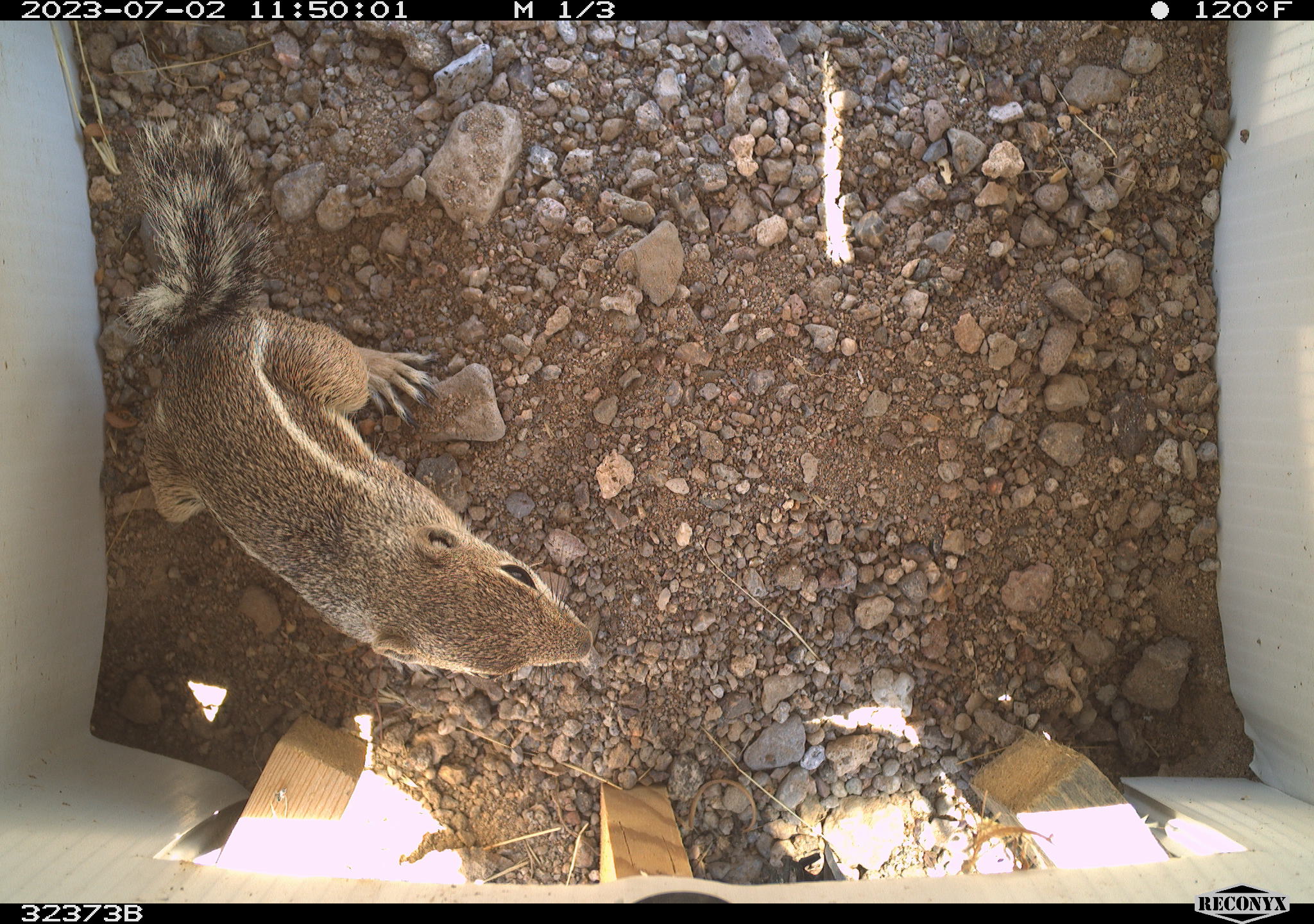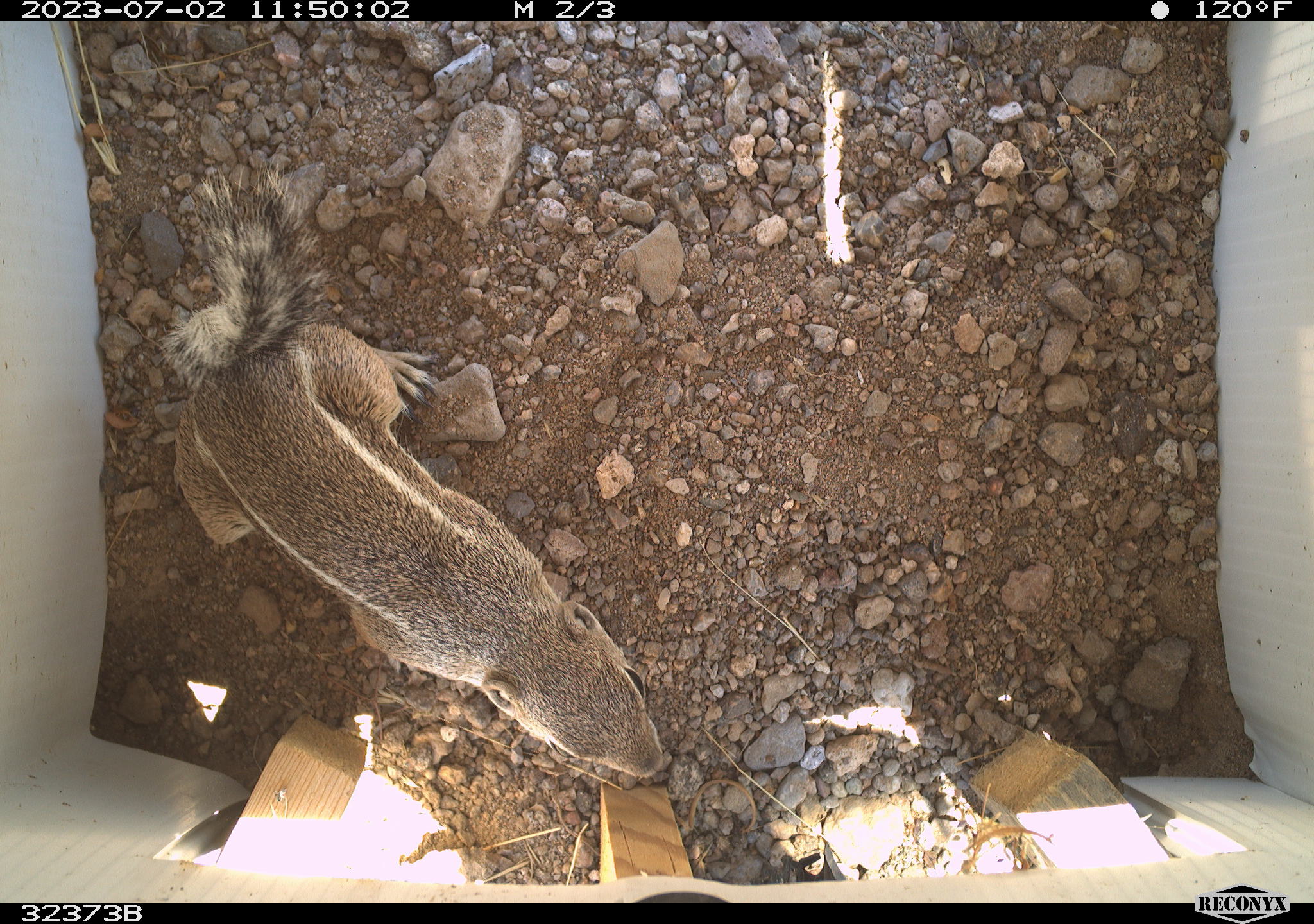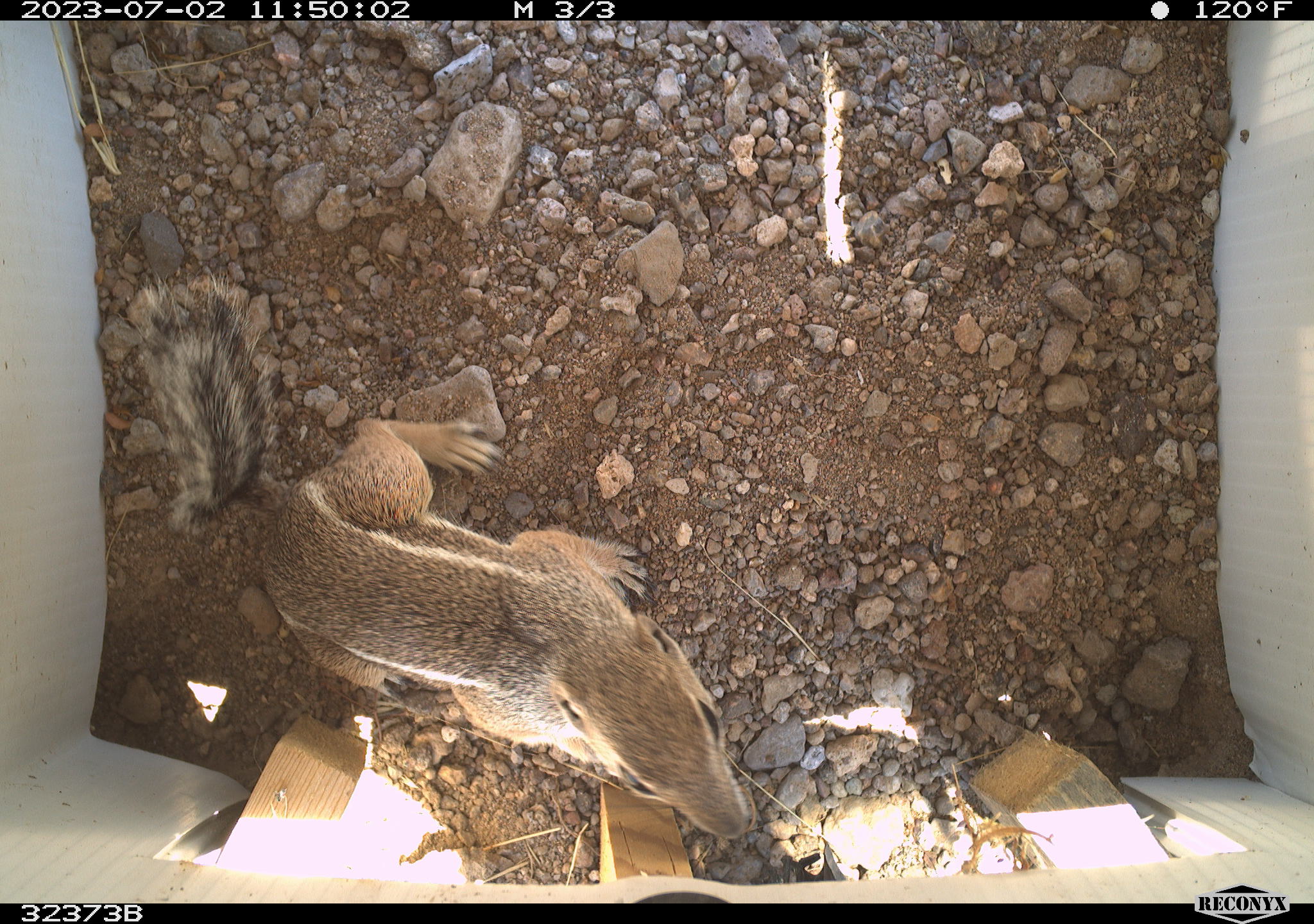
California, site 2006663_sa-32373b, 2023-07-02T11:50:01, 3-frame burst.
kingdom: Animalia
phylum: Chordata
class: Mammalia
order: Rodentia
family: Sciuridae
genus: Ammospermophilus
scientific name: Ammospermophilus leucurus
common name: white-tailed antelope squirrel